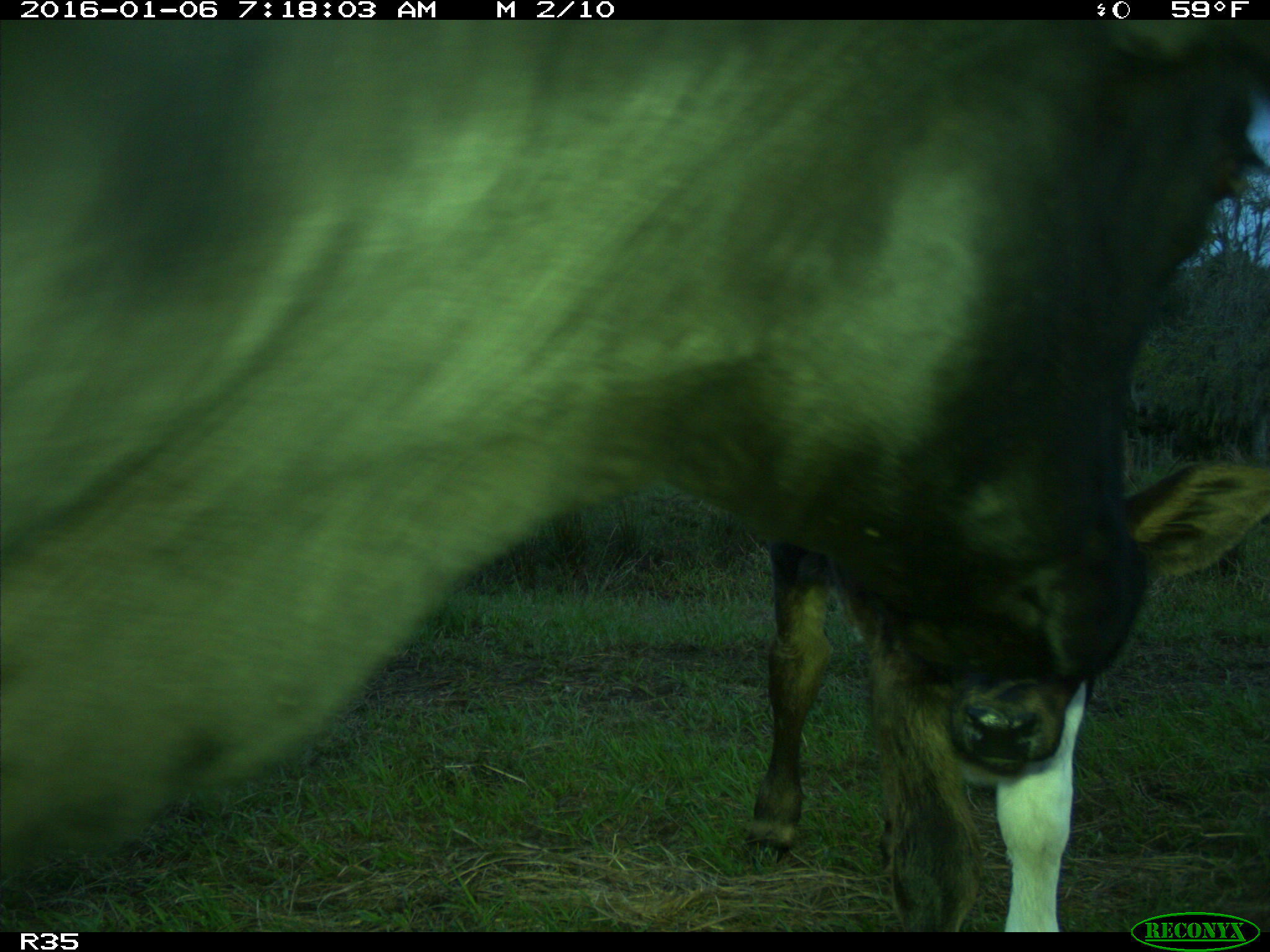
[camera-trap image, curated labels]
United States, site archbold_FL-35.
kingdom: Animalia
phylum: Chordata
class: Mammalia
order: Artiodactyla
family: Bovidae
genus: Bos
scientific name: Bos taurus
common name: domestic cow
Bos taurus (domestic cow).